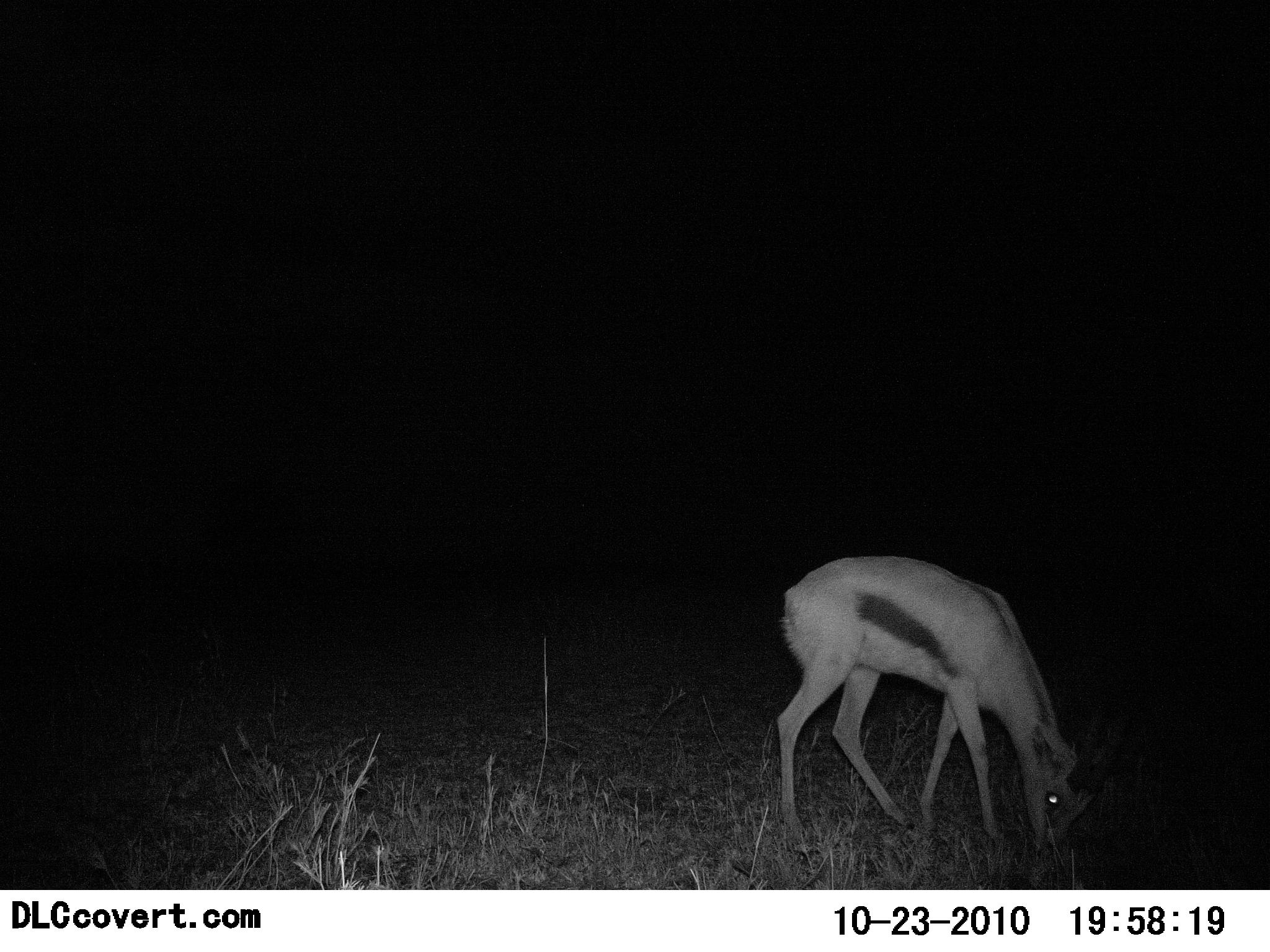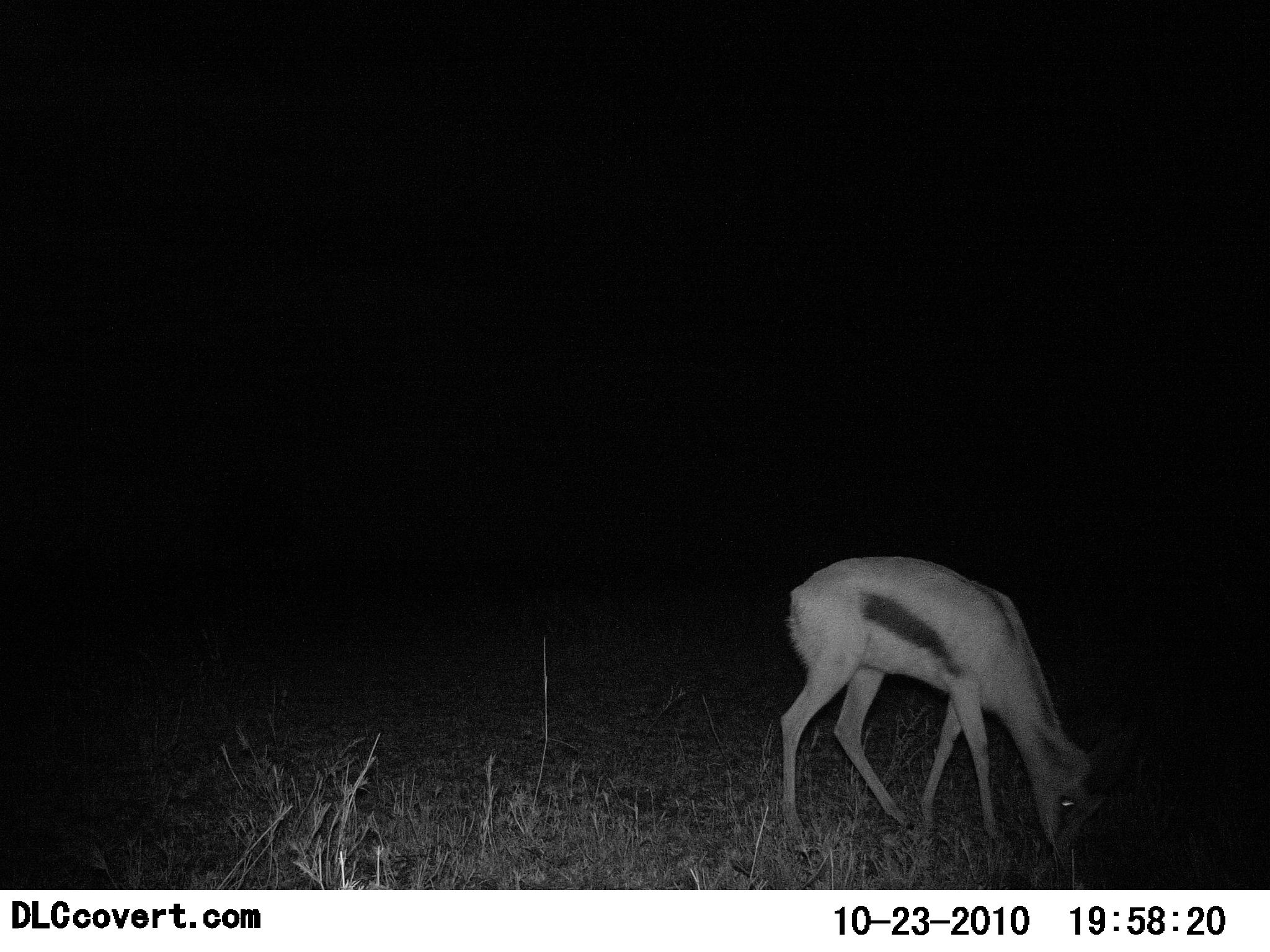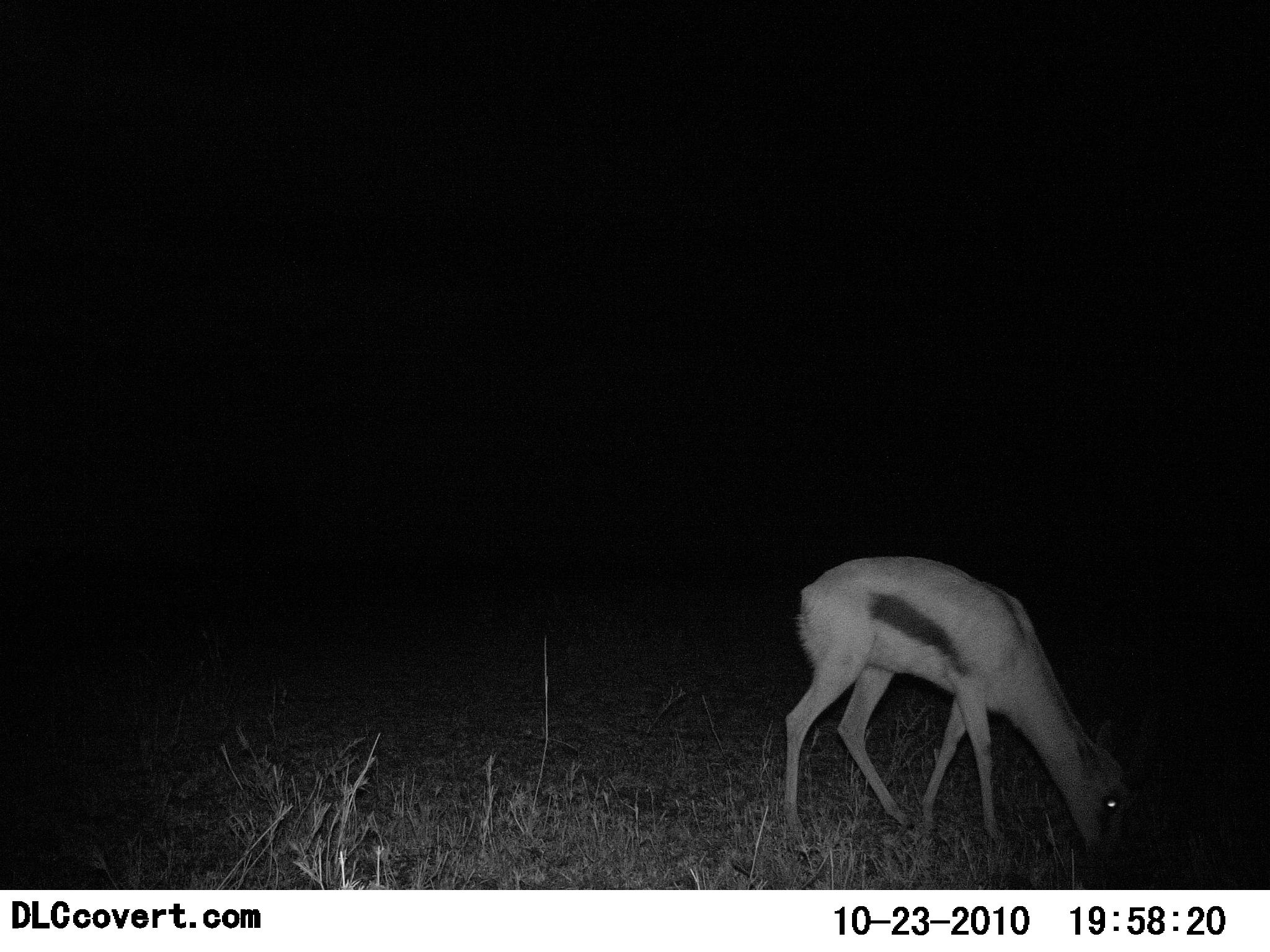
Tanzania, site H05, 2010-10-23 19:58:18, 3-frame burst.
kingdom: Animalia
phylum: Chordata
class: Mammalia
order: Artiodactyla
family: Bovidae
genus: Eudorcas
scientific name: Eudorcas thomsonii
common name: thomson's gazelle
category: gazellethomsons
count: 1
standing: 17%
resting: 0%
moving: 0%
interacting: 0%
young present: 0%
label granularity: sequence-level